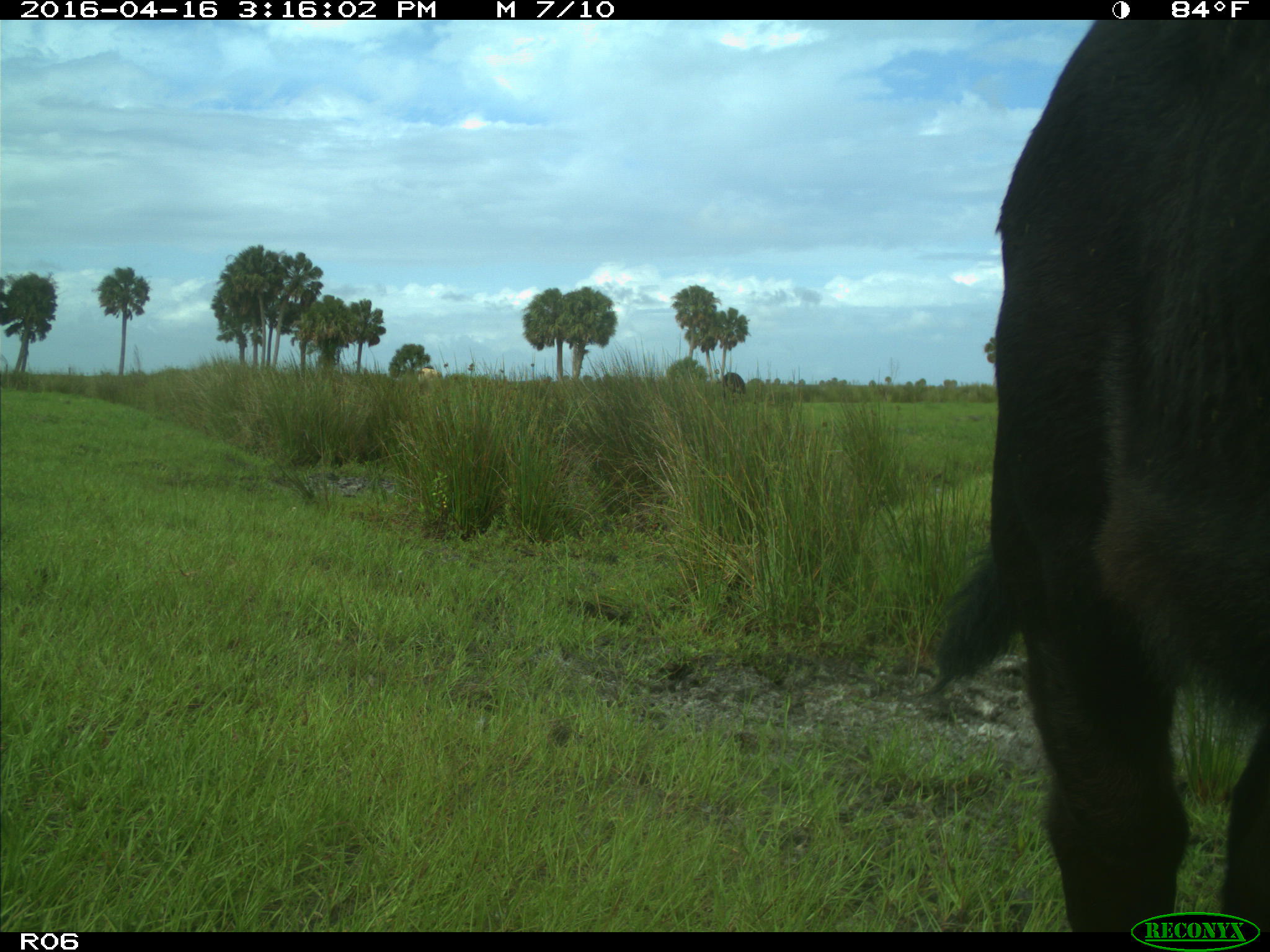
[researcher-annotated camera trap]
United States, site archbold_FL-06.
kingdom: Animalia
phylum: Chordata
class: Mammalia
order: Artiodactyla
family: Bovidae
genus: Bos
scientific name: Bos taurus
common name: domestic cow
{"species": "Bos taurus (domestic cow)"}